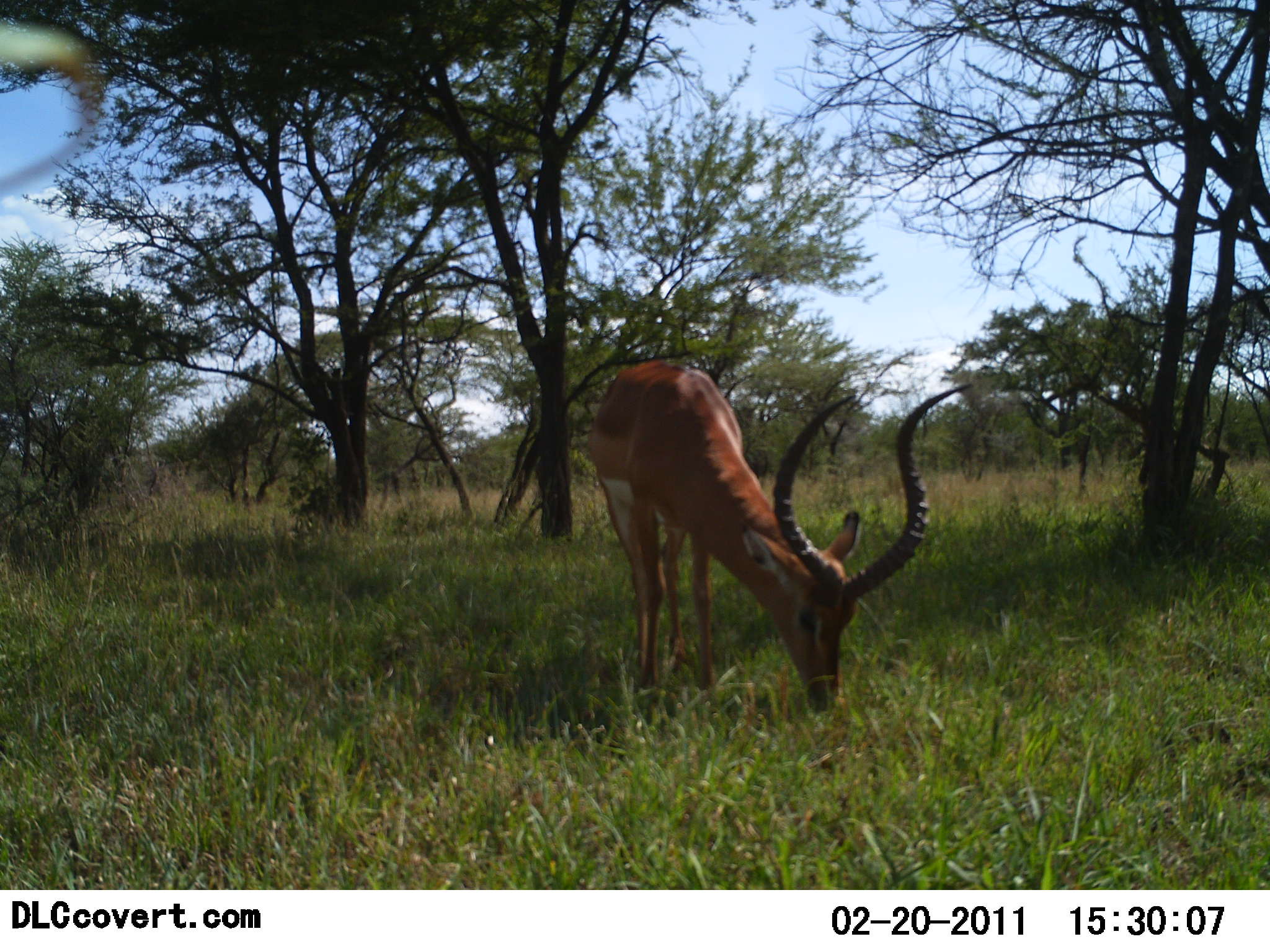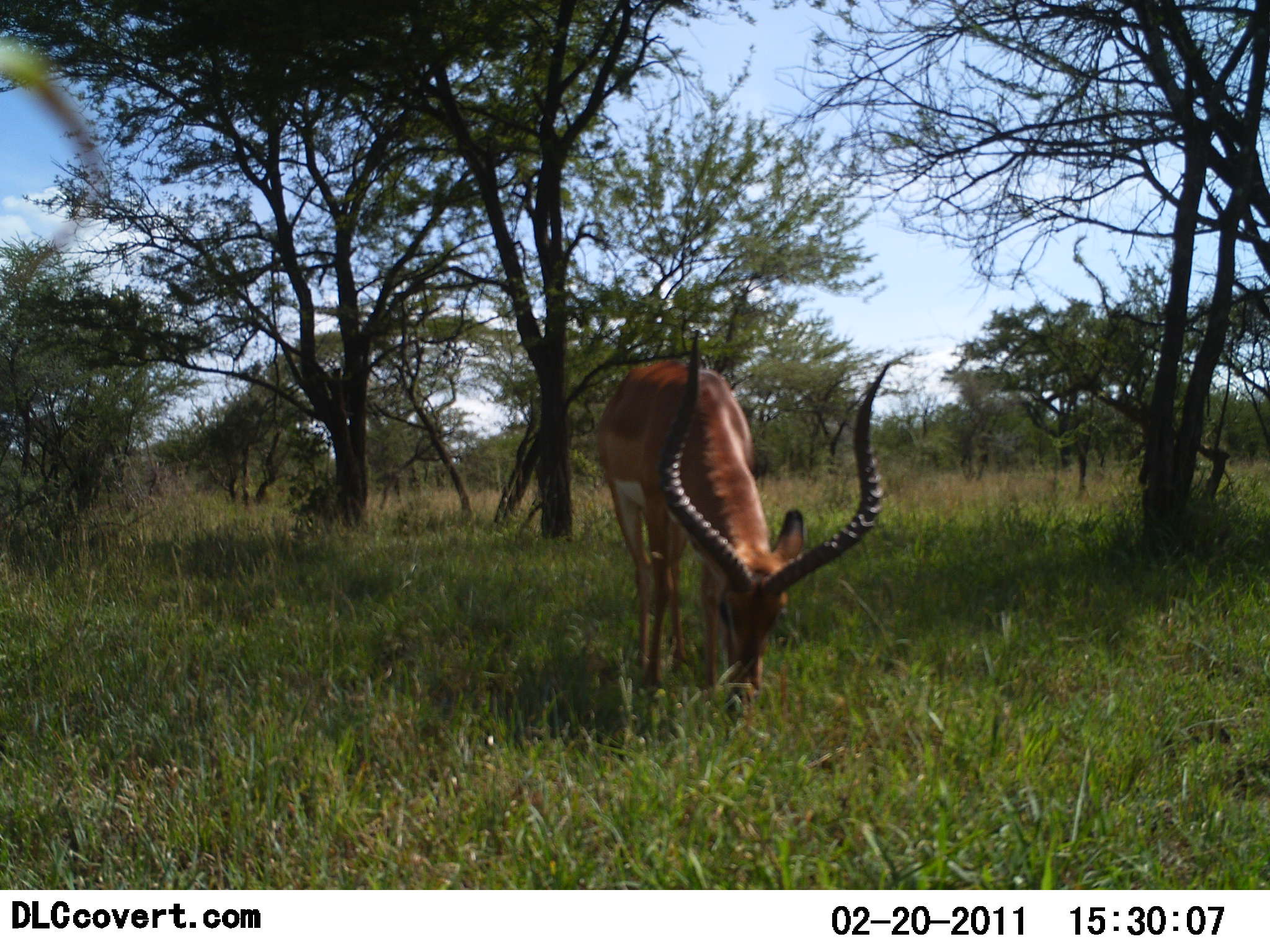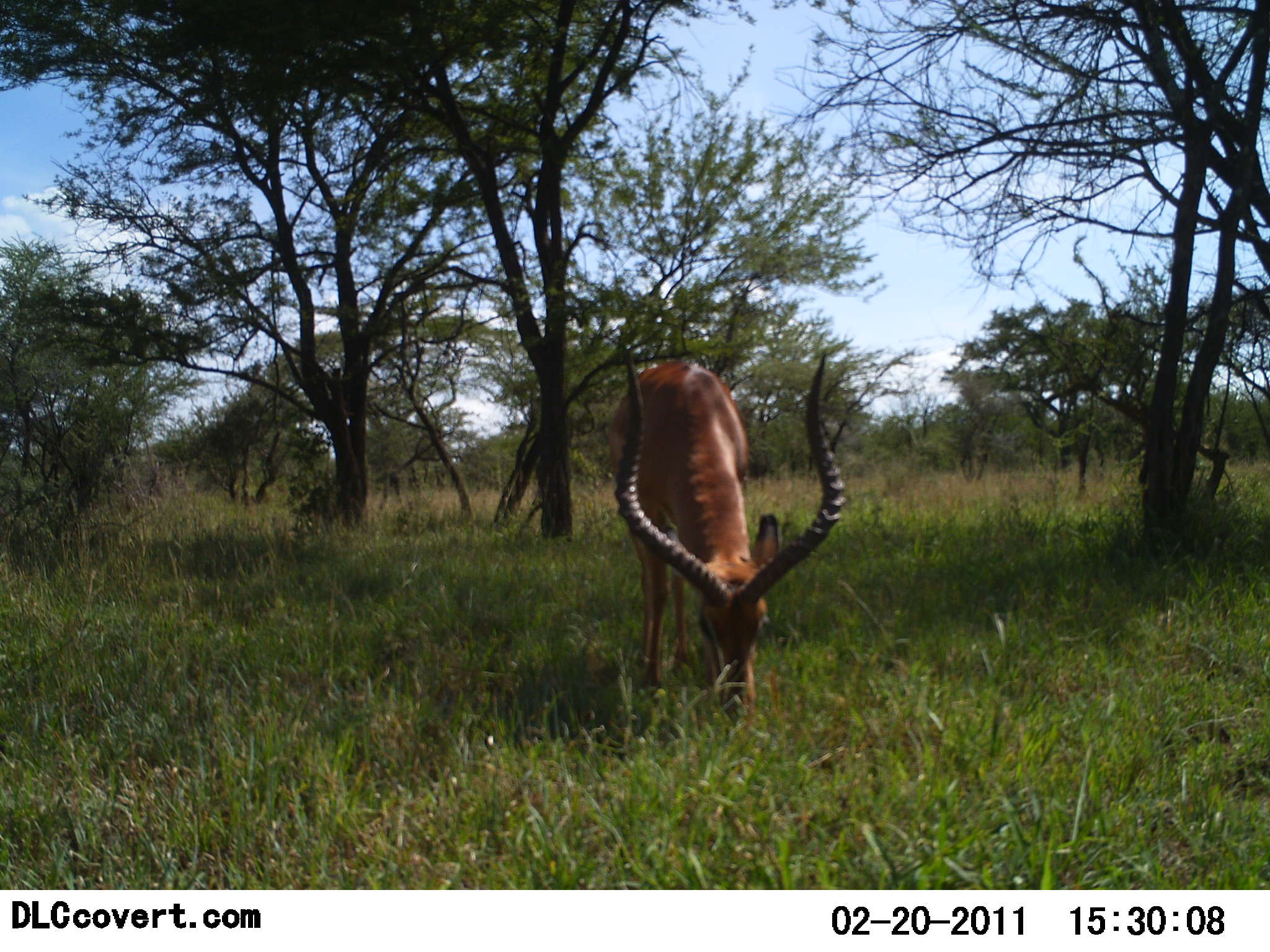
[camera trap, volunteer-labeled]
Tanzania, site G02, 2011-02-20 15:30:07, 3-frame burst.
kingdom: Animalia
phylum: Chordata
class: Mammalia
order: Artiodactyla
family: Bovidae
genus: Aepyceros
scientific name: Aepyceros melampus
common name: impala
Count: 1.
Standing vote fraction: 0%.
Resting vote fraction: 0%.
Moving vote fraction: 0%.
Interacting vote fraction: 0%.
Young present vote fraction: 0%.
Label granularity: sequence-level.